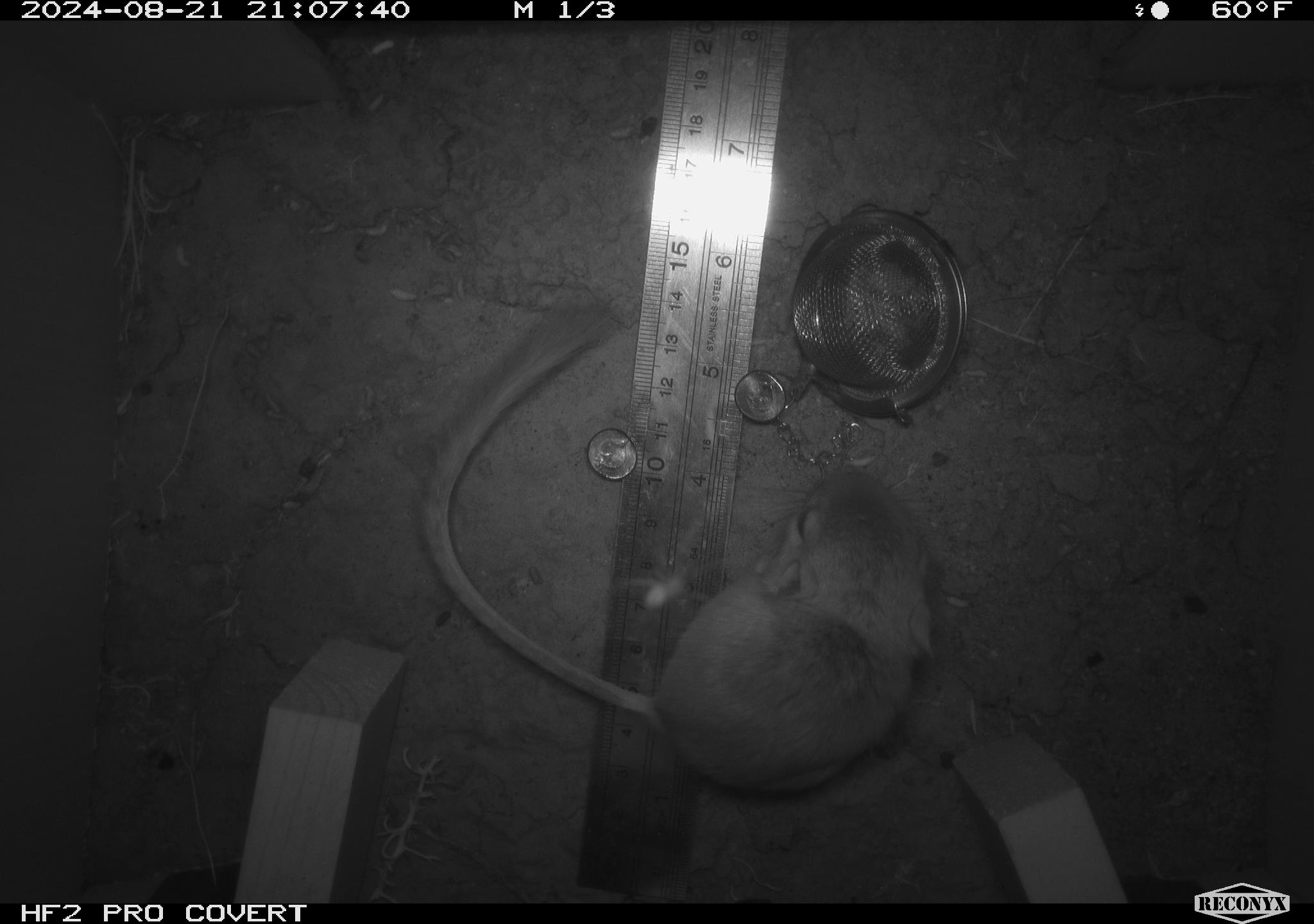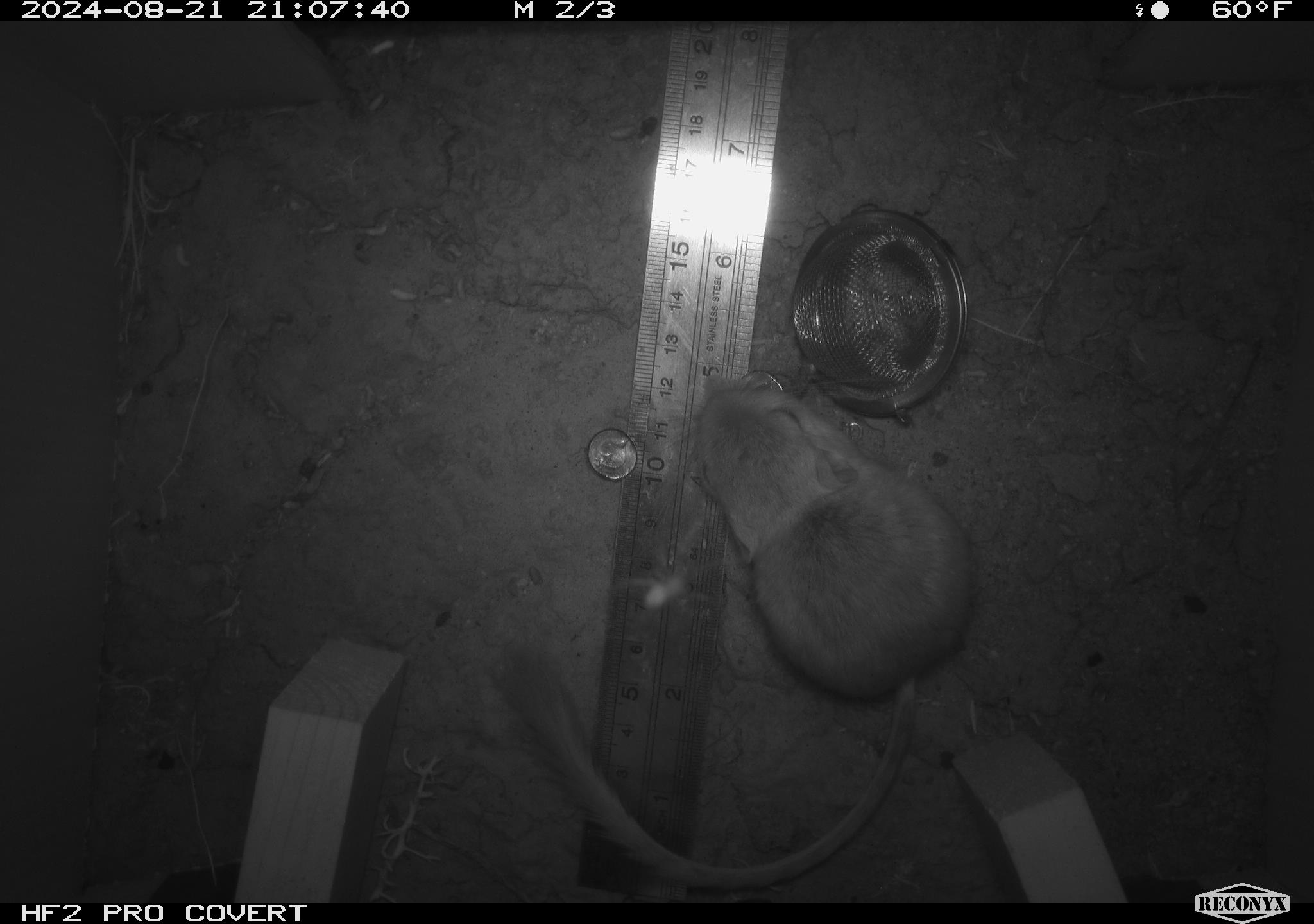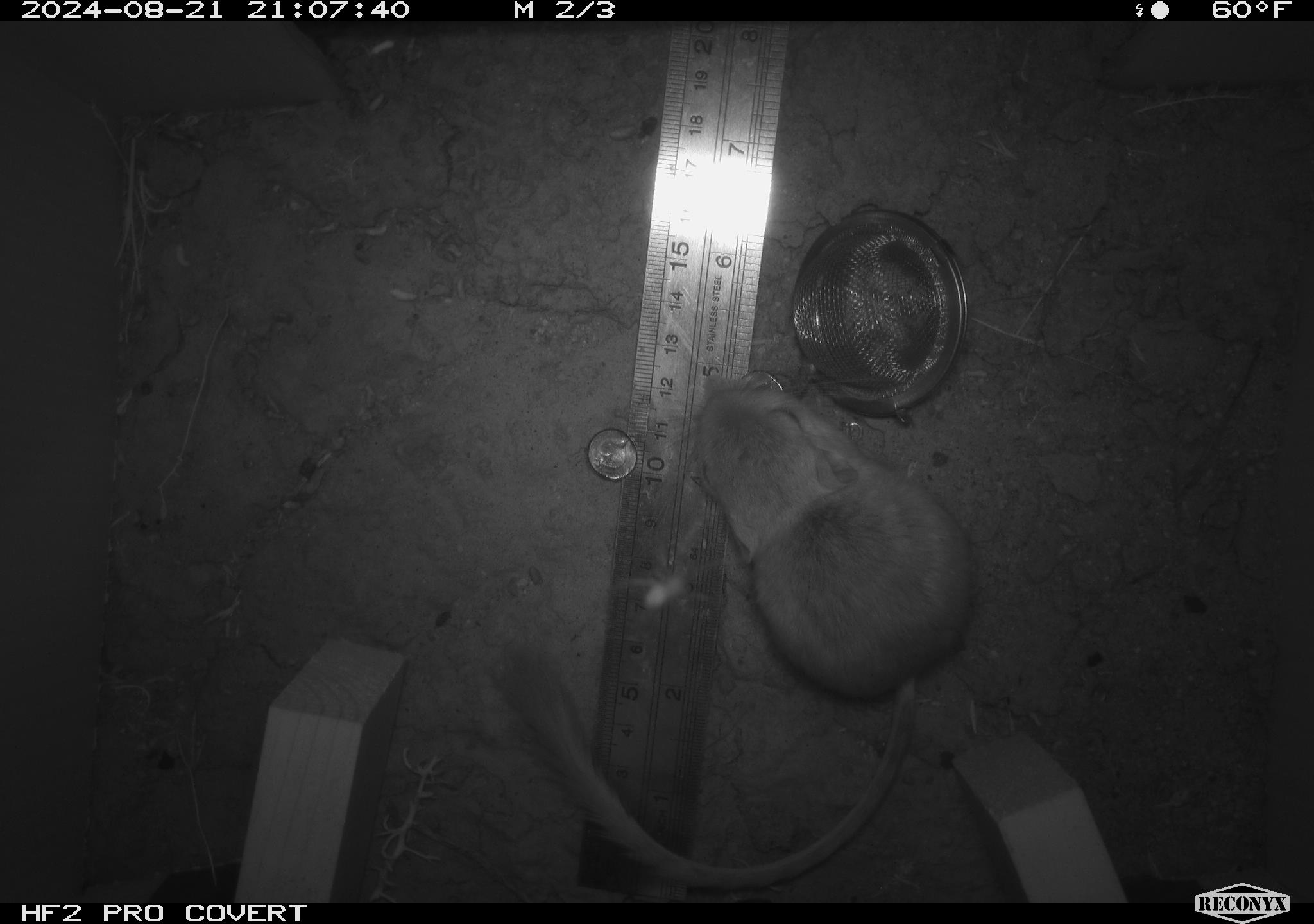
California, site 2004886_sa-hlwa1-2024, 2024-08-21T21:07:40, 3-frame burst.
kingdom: Animalia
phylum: Chordata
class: Mammalia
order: Rodentia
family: Heteromyidae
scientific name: Heteromyidae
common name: kangaroo rats and pocket mice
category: heteromyidae family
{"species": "heteromyidae family (kangaroo rats and pocket mice) (Heteromyidae)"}